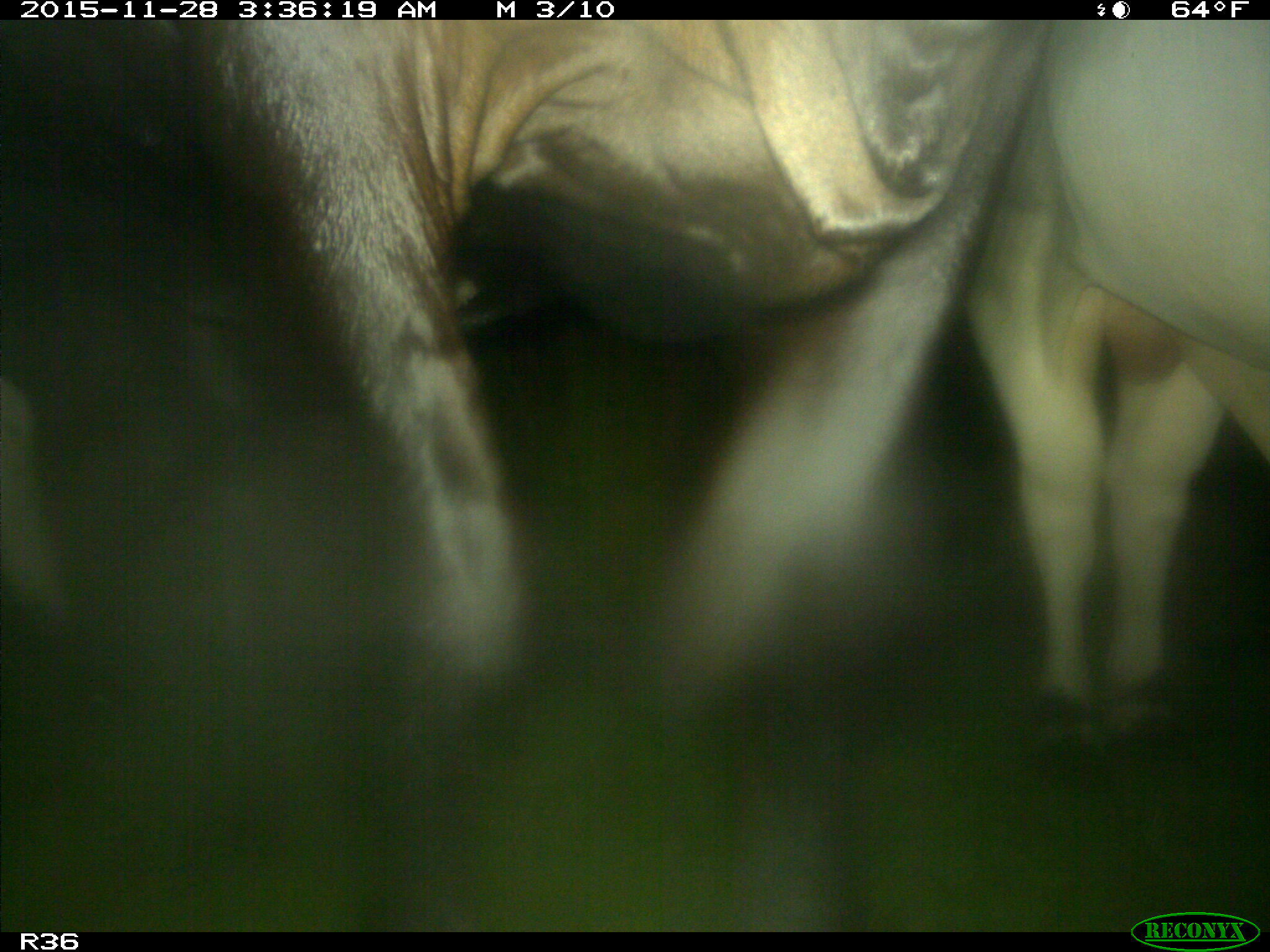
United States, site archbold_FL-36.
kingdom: Animalia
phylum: Chordata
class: Mammalia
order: Artiodactyla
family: Bovidae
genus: Bos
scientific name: Bos taurus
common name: domestic cow